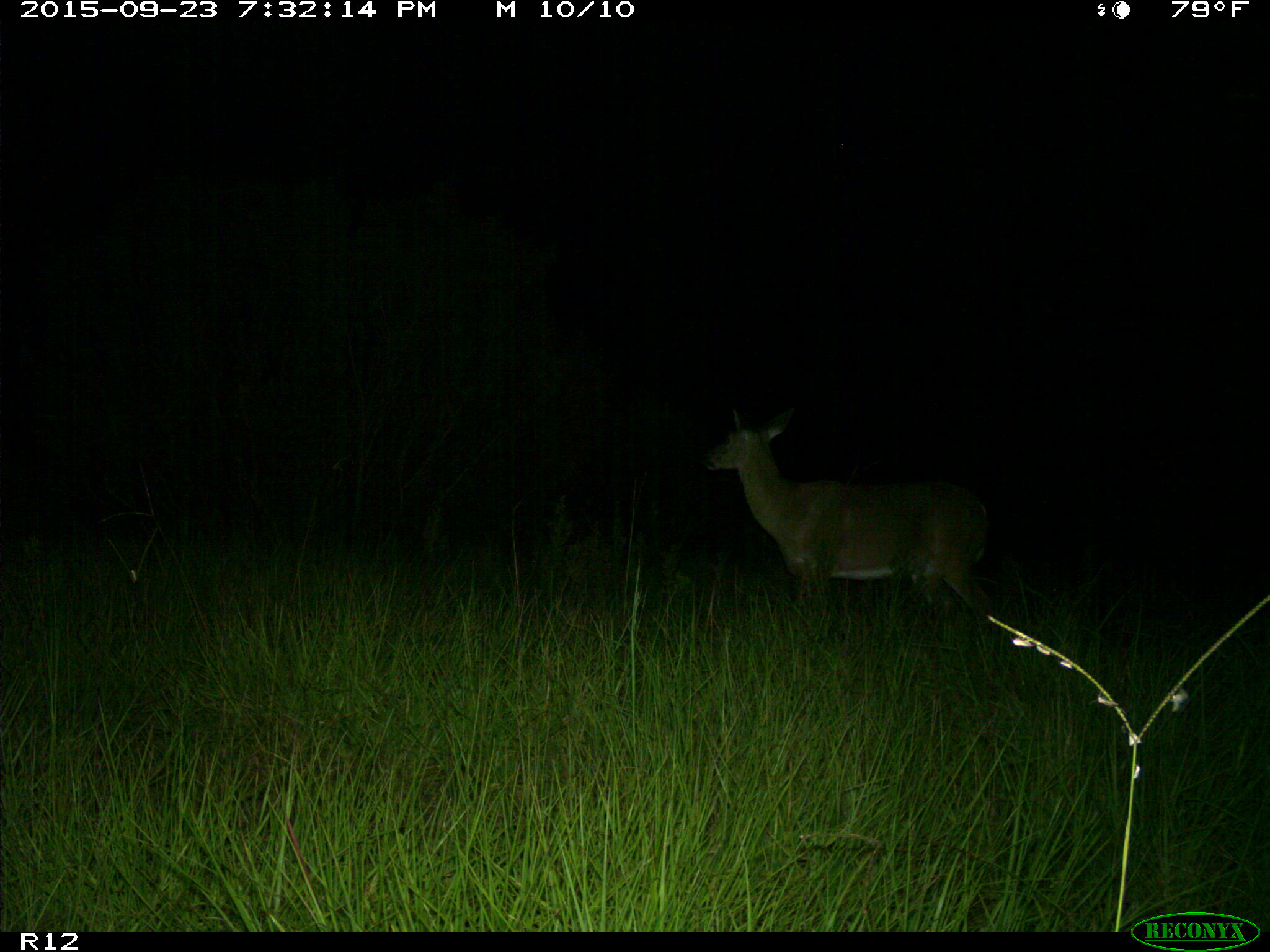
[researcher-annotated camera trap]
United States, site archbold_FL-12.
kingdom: Animalia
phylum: Chordata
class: Mammalia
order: Artiodactyla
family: Cervidae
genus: Odocoileus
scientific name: Odocoileus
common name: deer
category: unidentified deer